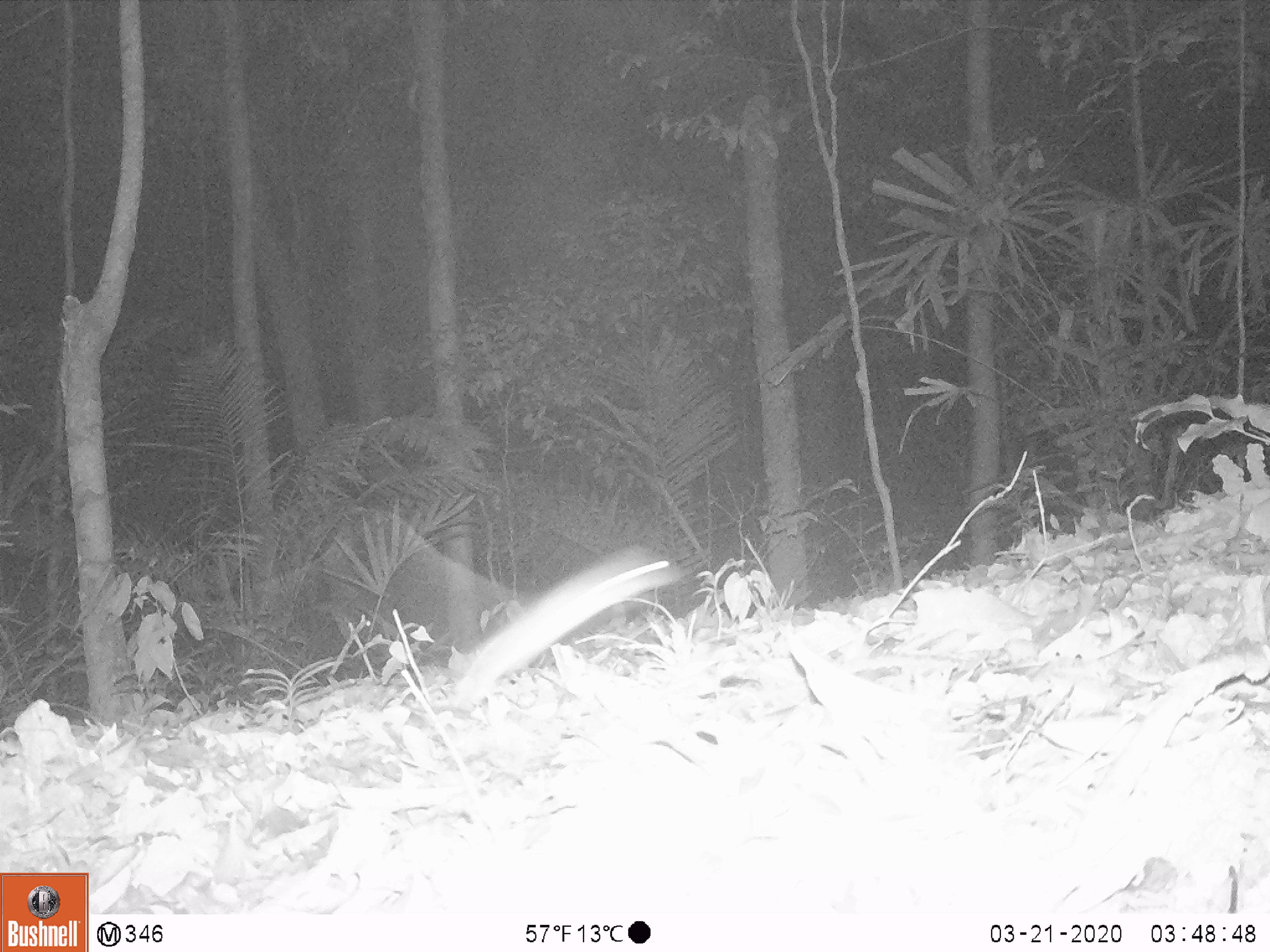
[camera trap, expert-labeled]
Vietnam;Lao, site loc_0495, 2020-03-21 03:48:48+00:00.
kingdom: Animalia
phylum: Chordata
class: Mammalia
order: Rodentia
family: Muridae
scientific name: Muridae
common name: old-world mice and rats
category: unidentified murid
Unidentified murid (old-world mice and rats) (Muridae). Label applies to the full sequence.